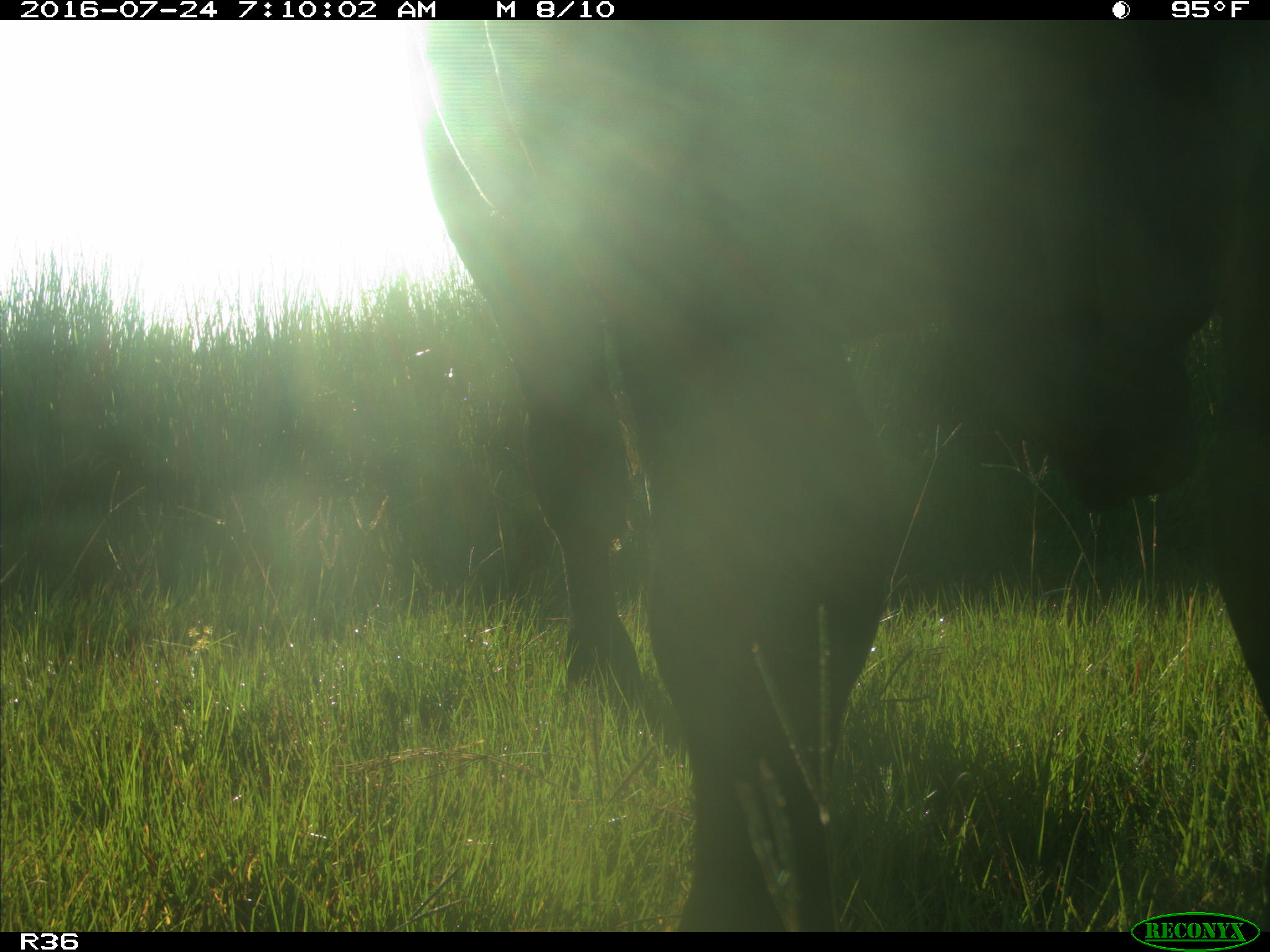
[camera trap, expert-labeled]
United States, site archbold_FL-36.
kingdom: Animalia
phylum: Chordata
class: Mammalia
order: Artiodactyla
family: Bovidae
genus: Bos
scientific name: Bos taurus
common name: domestic cow